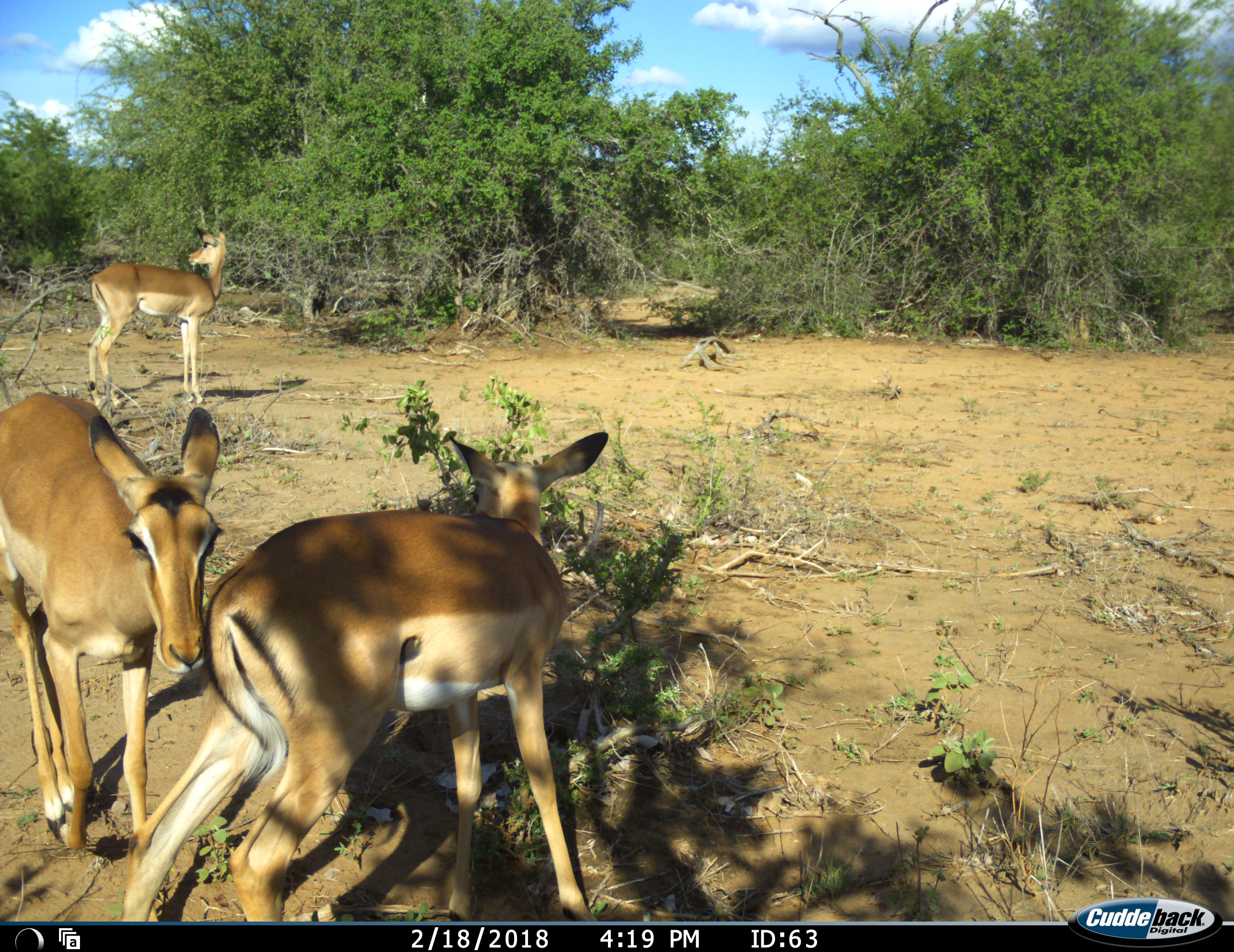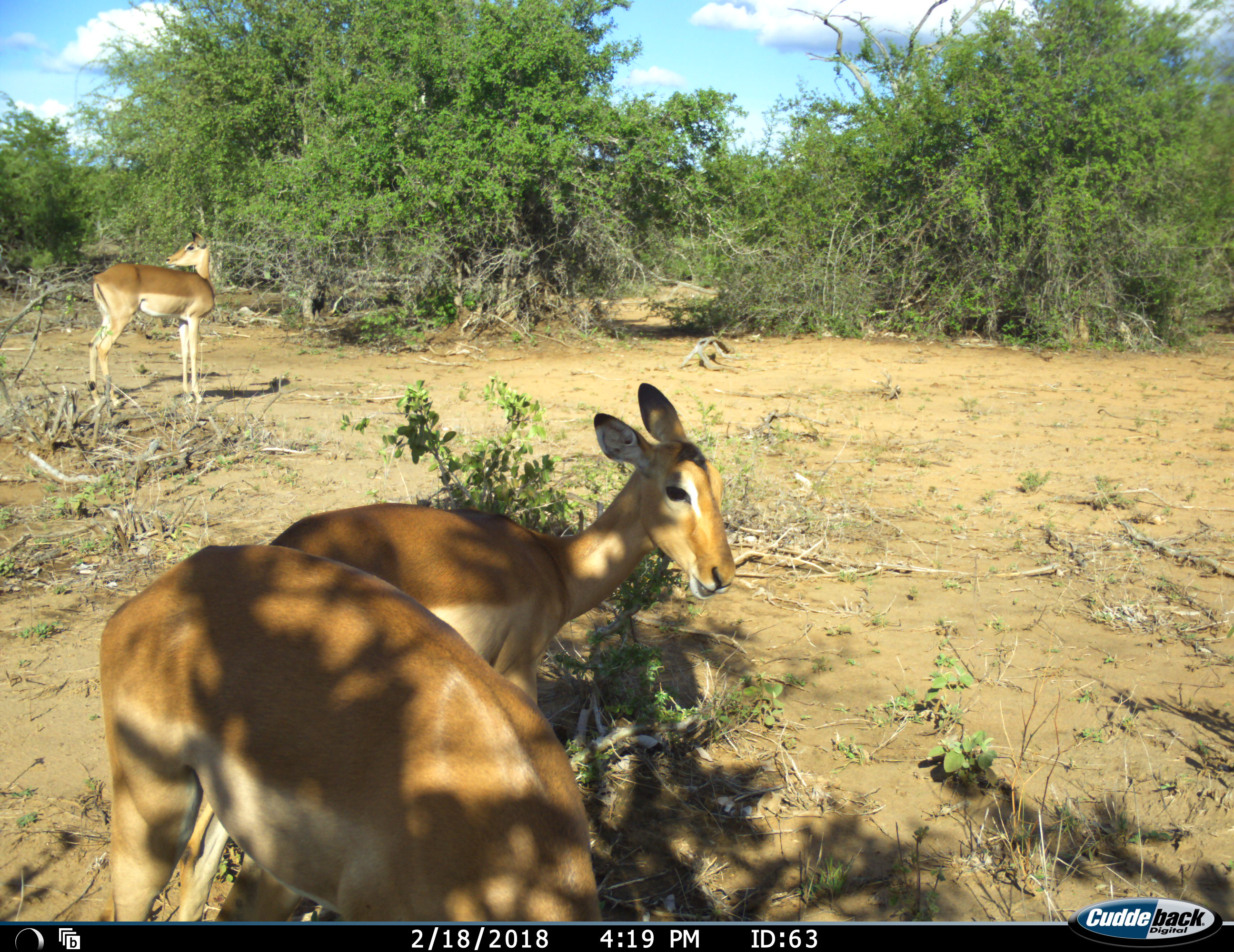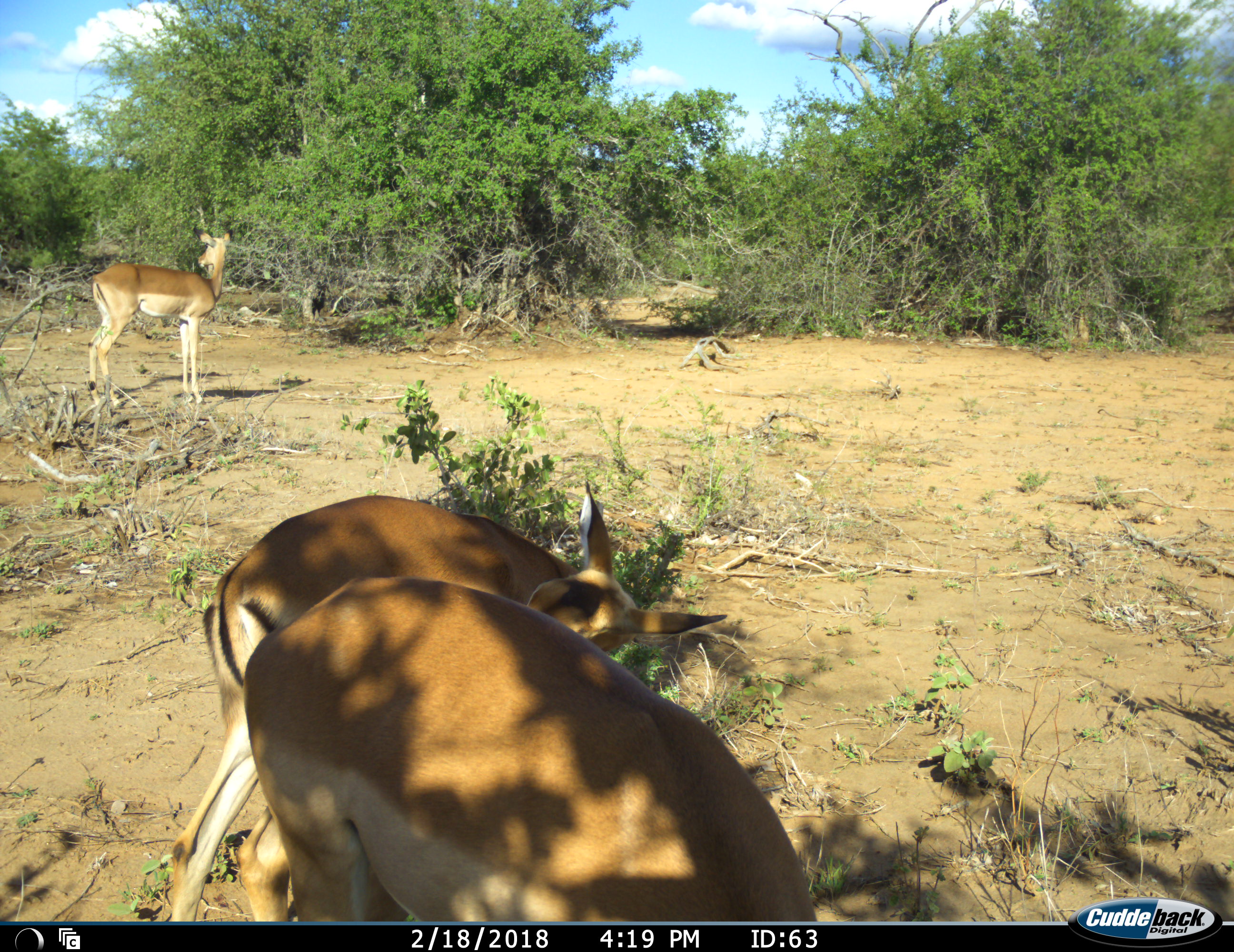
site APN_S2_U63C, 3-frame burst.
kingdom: Animalia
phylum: Chordata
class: Mammalia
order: Artiodactyla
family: Bovidae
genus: Aepyceros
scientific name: Aepyceros melampus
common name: impala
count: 3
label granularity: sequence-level